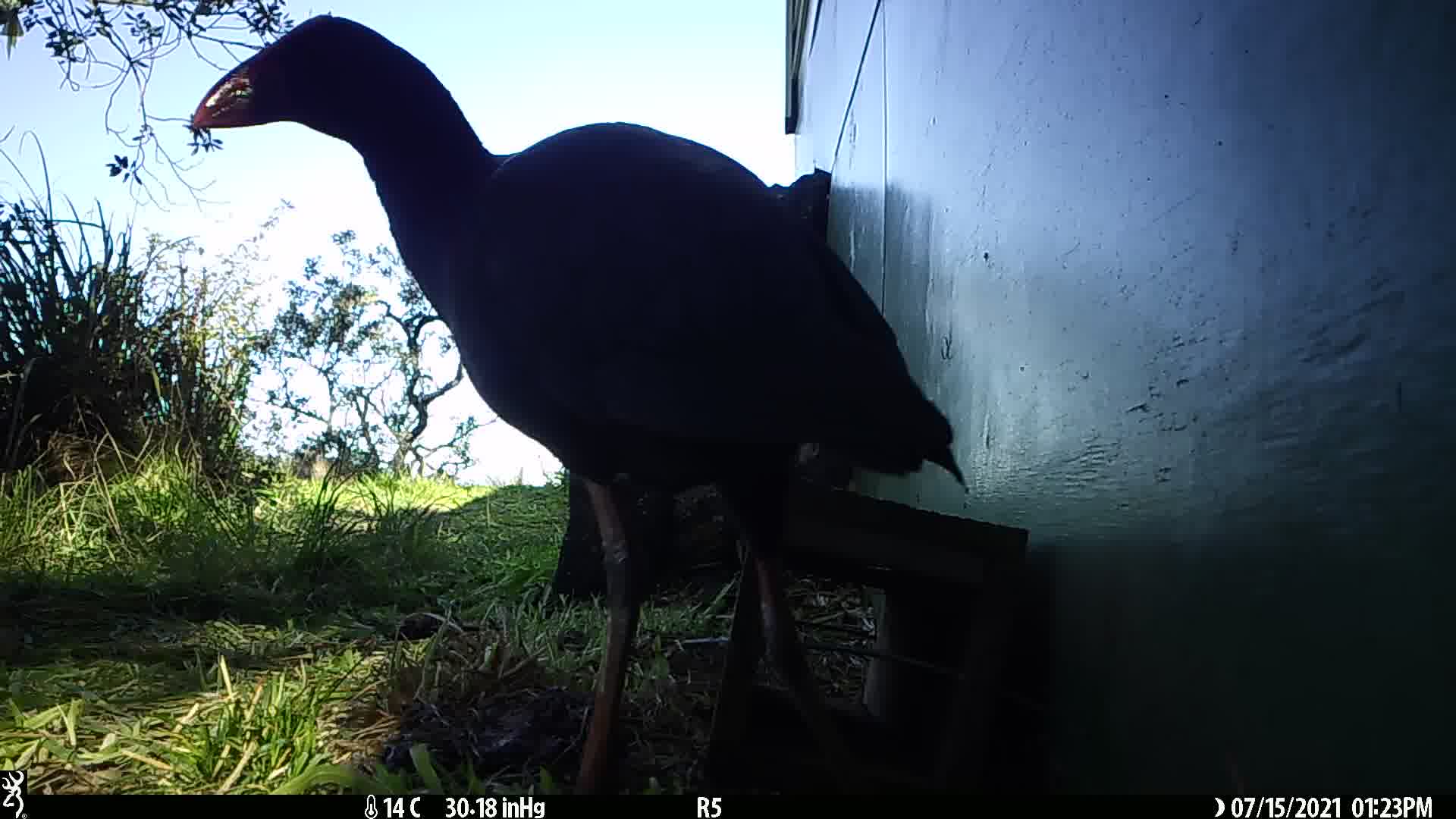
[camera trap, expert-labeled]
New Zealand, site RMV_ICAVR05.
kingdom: Animalia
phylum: Chordata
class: Aves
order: Gruiformes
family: Rallidae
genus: Porphyrio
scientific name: Porphyrio melanotus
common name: australasian swamphen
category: pukeko